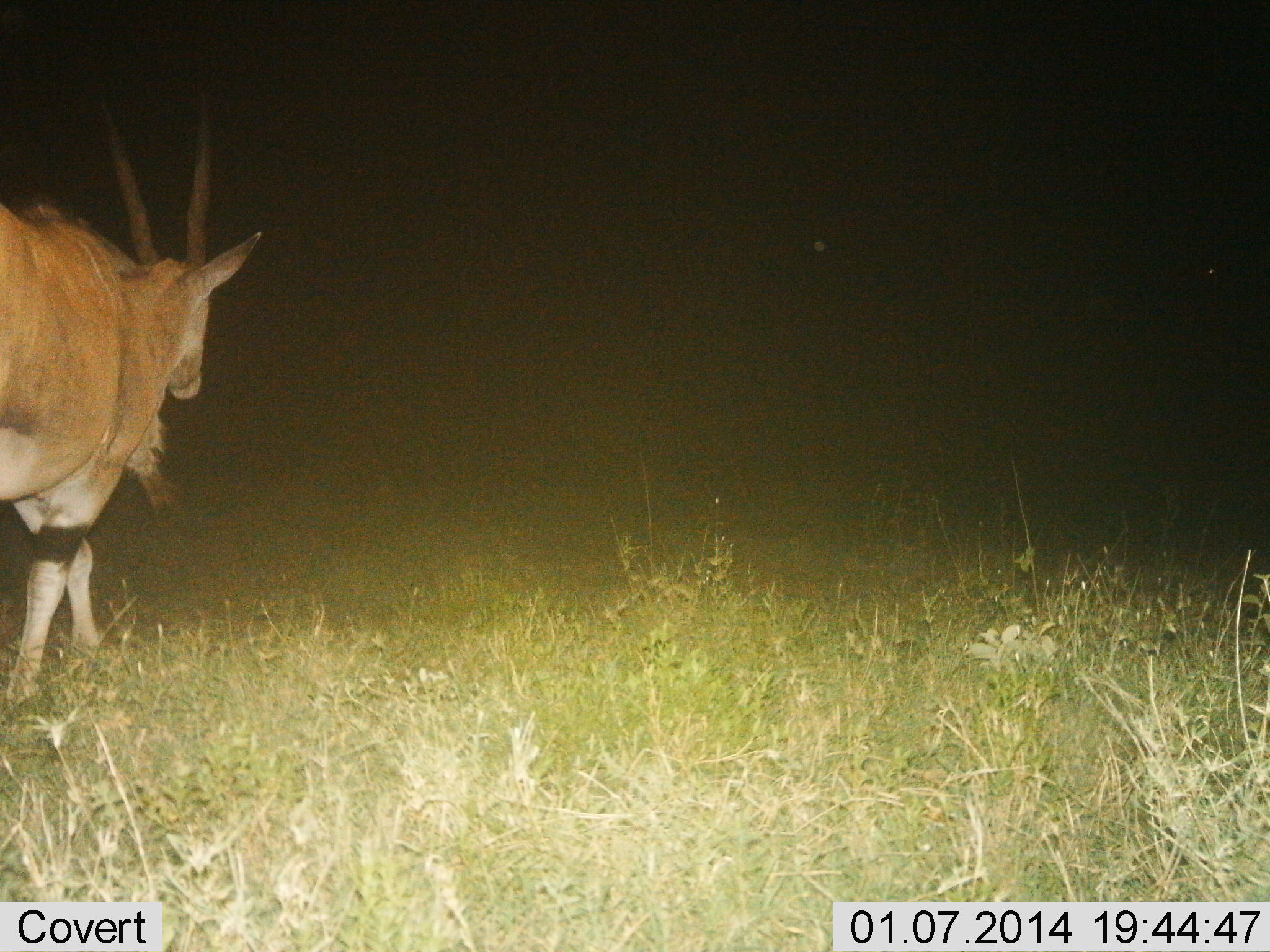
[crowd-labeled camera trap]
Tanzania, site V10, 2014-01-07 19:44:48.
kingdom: Animalia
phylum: Chordata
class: Mammalia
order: Artiodactyla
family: Bovidae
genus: Tragelaphus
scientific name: Tragelaphus oryx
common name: eland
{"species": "eland (Tragelaphus oryx)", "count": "1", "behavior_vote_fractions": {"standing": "30%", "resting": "0%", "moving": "70%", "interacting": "0%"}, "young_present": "0%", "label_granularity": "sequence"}